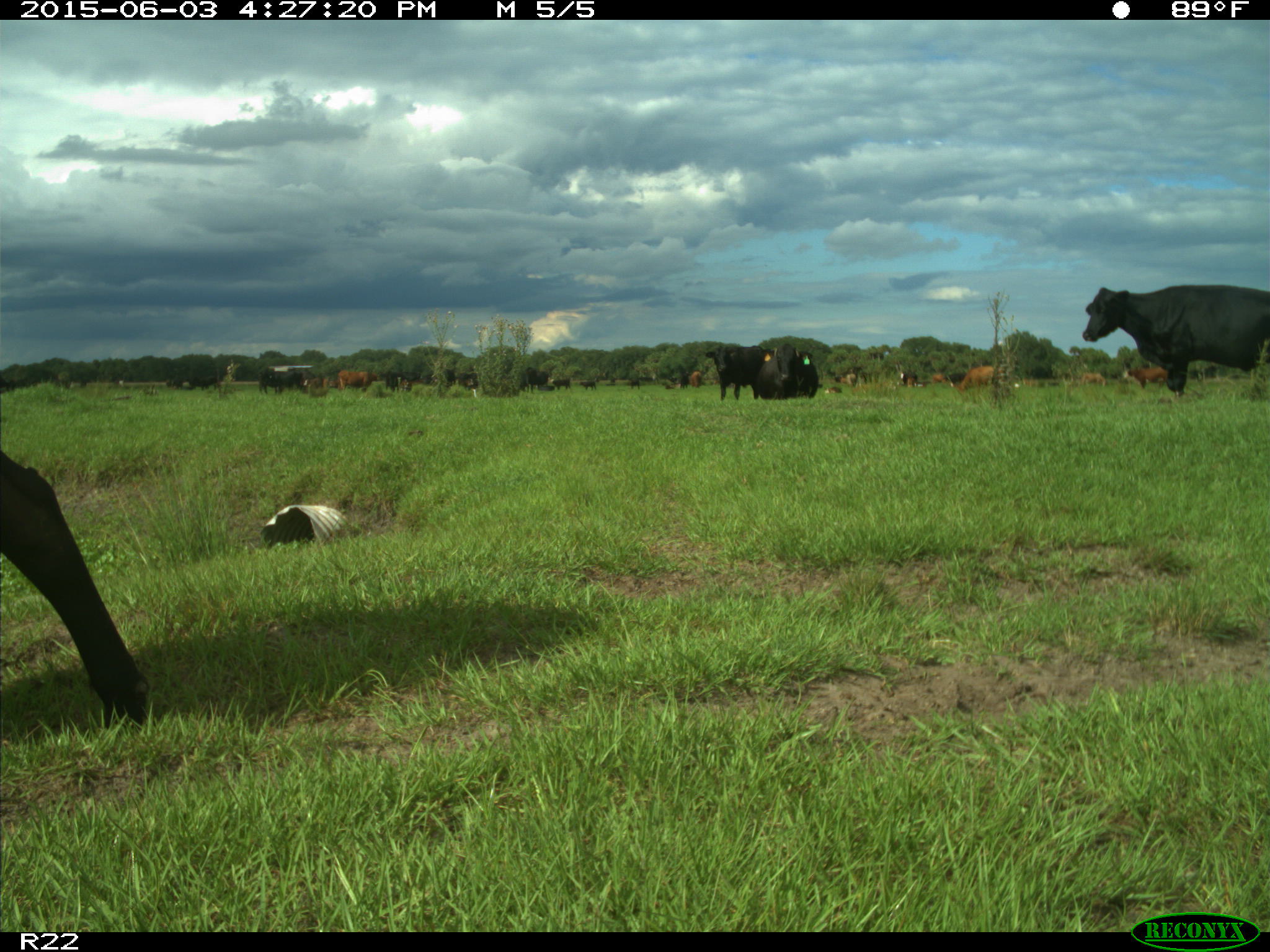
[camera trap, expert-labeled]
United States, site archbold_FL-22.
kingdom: Animalia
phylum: Chordata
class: Mammalia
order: Artiodactyla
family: Bovidae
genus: Bos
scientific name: Bos taurus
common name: domestic cow